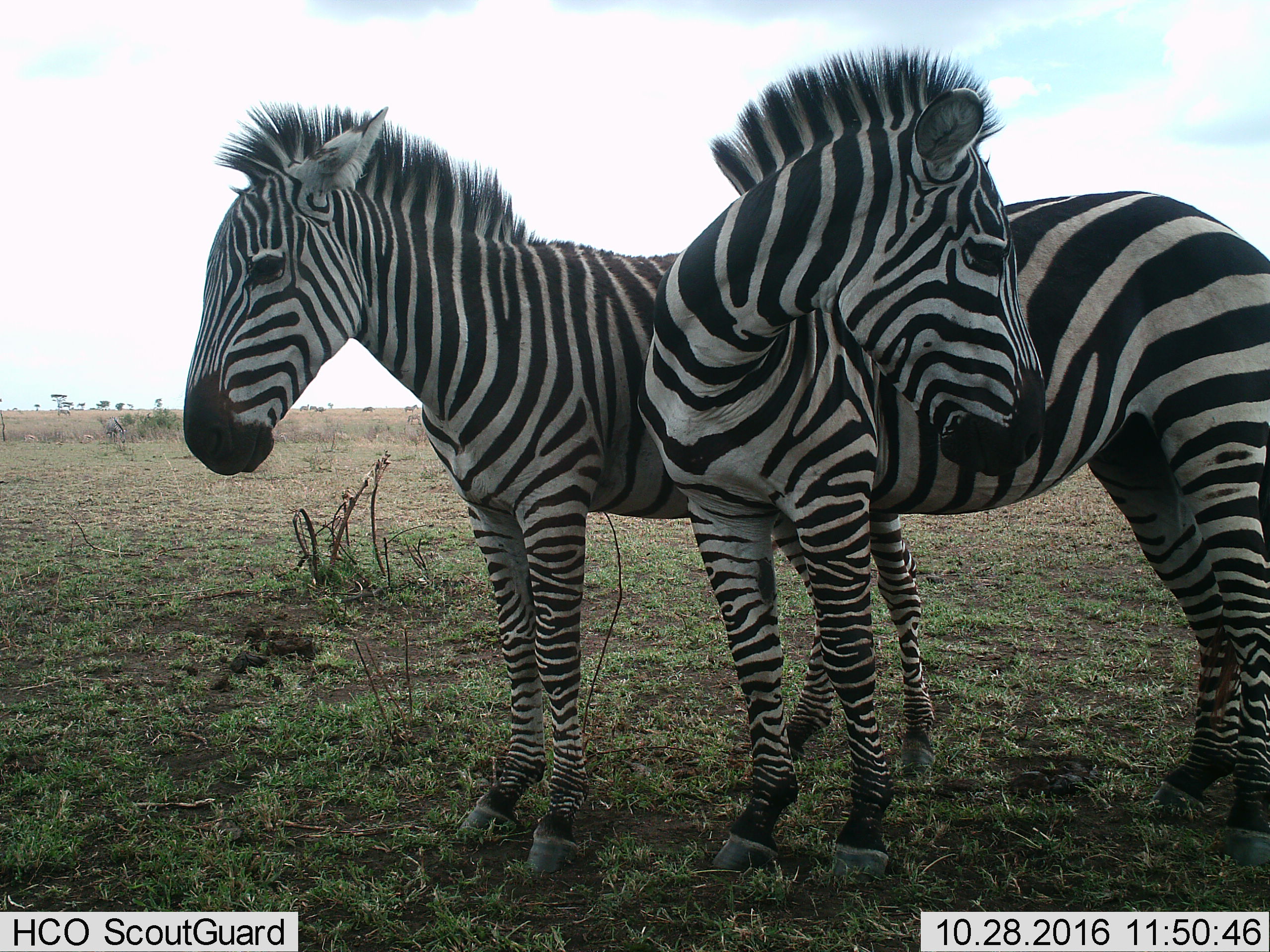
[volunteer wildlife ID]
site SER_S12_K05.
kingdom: Animalia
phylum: Chordata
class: Mammalia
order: Perissodactyla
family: Equidae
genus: Equus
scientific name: Equus quagga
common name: plains zebra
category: zebraplains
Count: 2.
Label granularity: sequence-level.